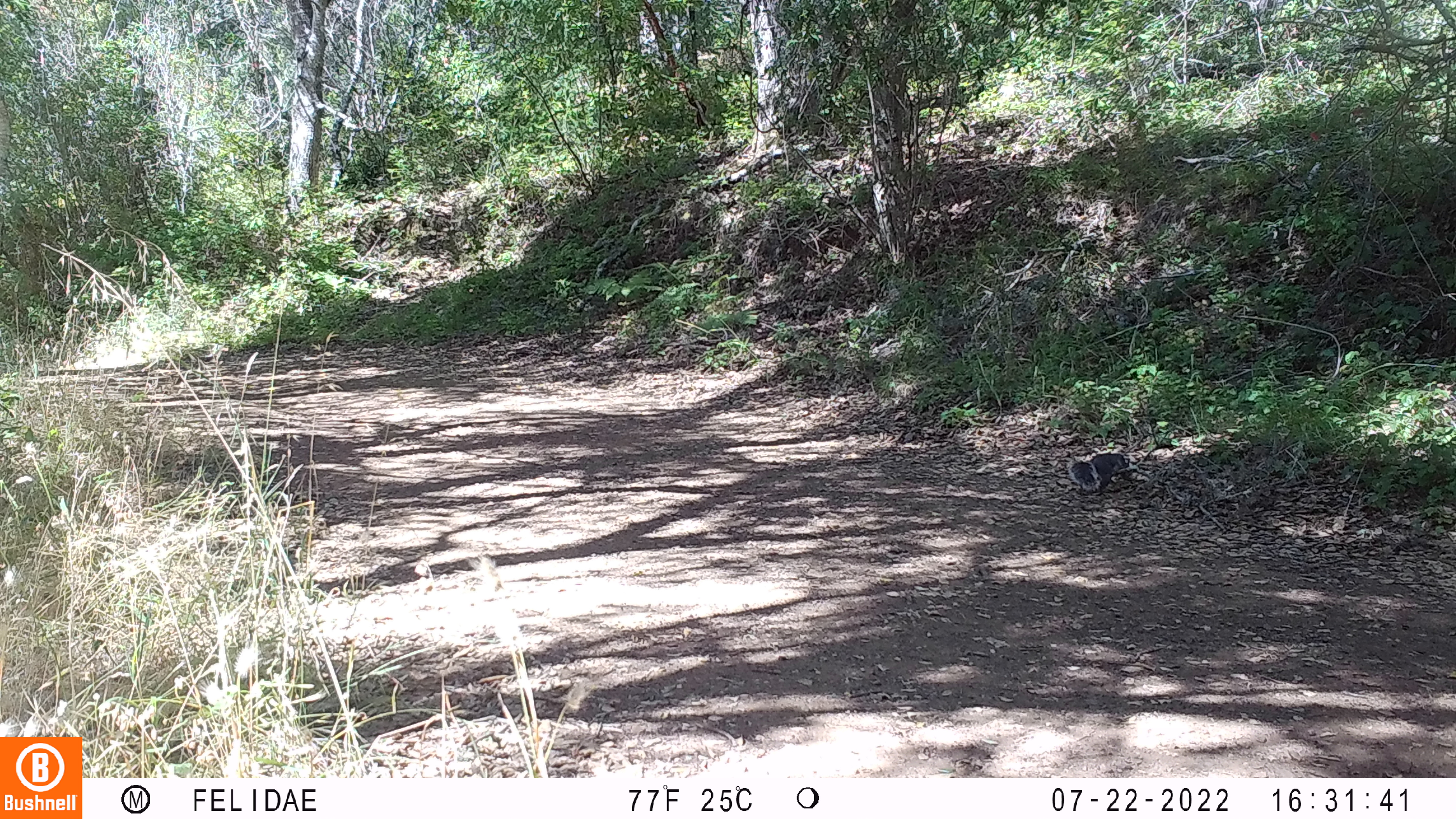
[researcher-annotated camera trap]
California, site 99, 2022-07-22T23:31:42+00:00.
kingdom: Animalia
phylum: Chordata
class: Mammalia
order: Rodentia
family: Sciuridae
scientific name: Sciuridae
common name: squirrel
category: unknown squirrel